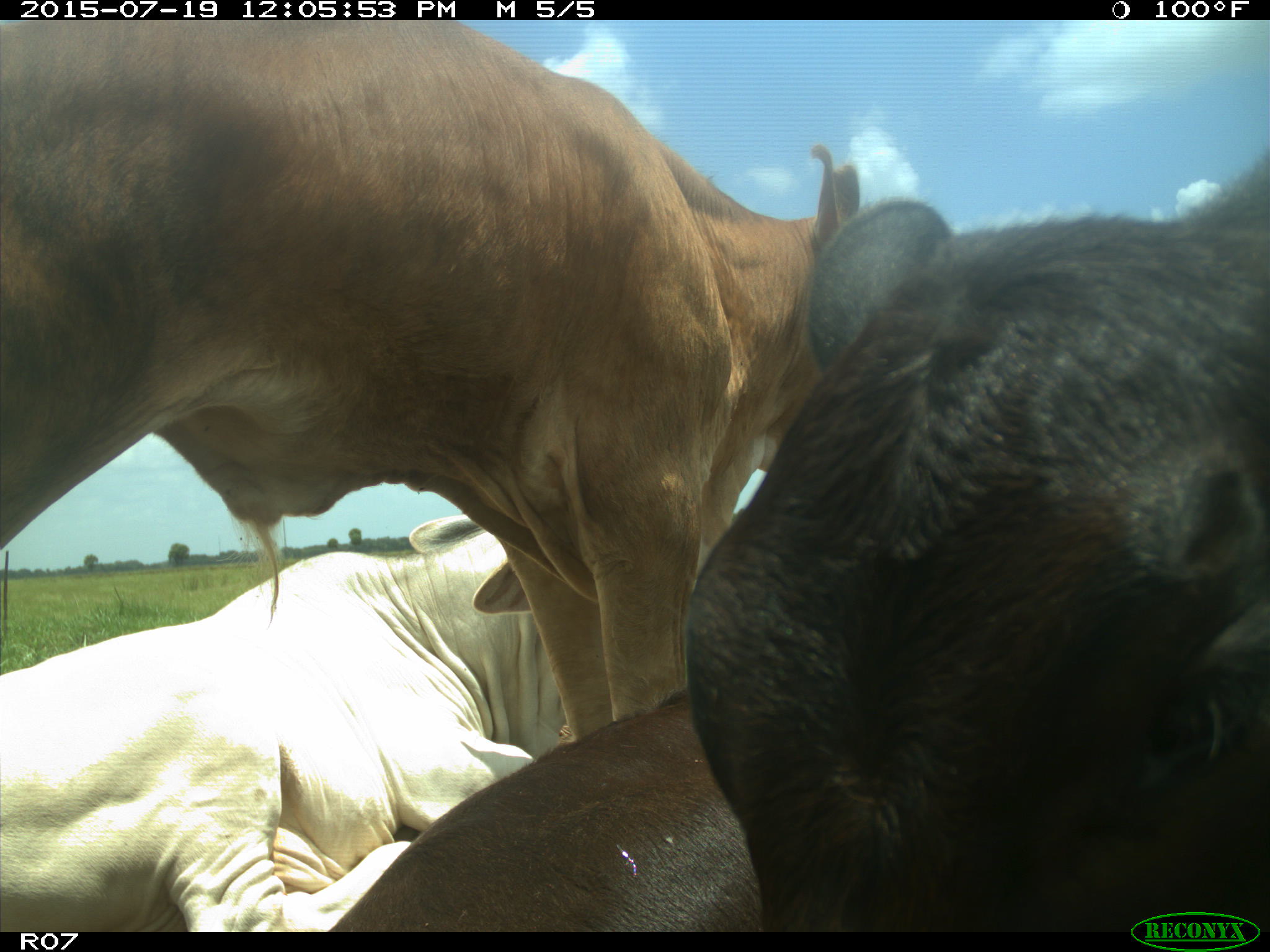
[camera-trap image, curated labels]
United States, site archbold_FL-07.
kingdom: Animalia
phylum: Chordata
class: Mammalia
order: Artiodactyla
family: Bovidae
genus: Bos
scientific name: Bos taurus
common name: domestic cow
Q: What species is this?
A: Bos taurus (domestic cow).